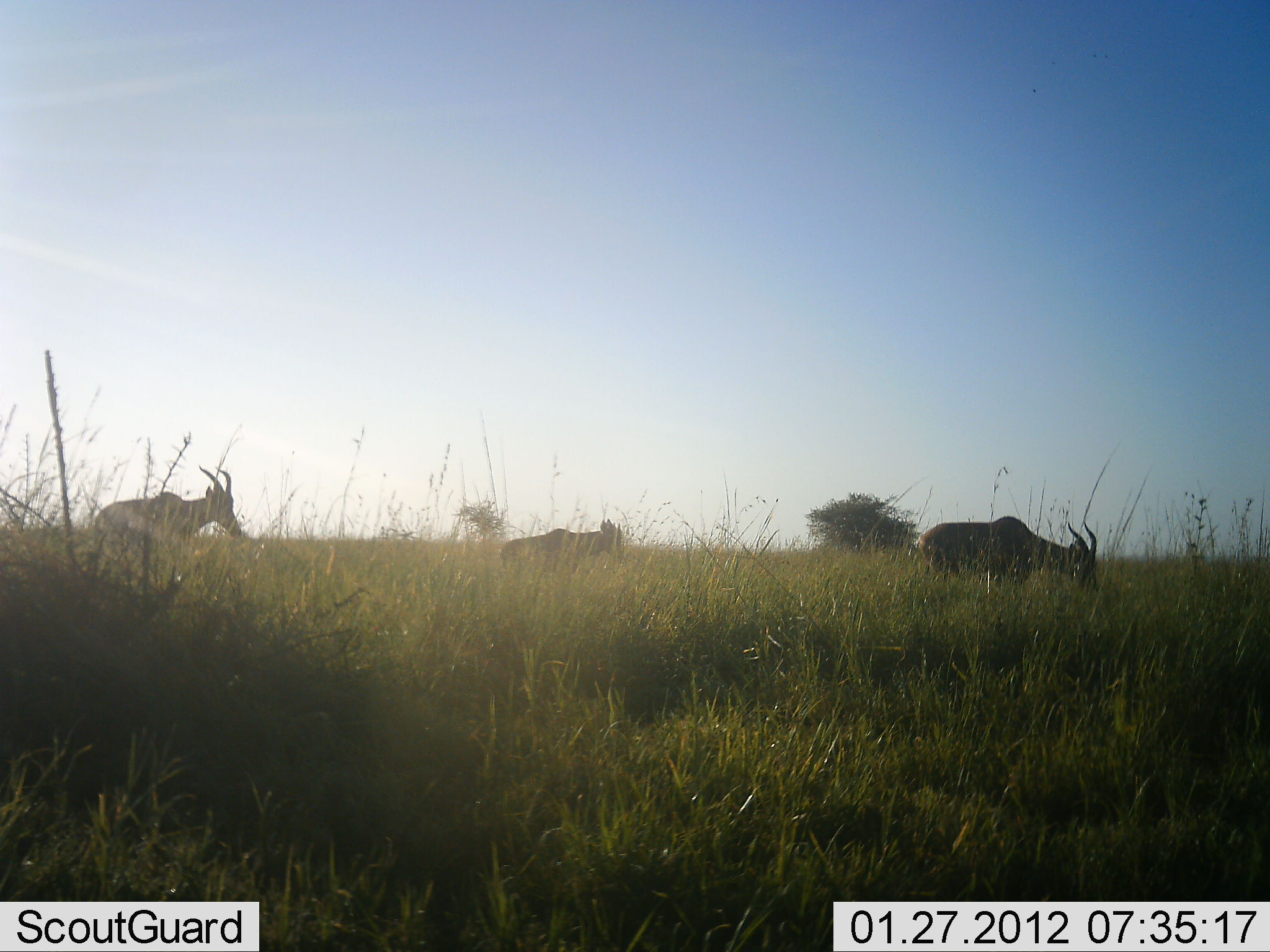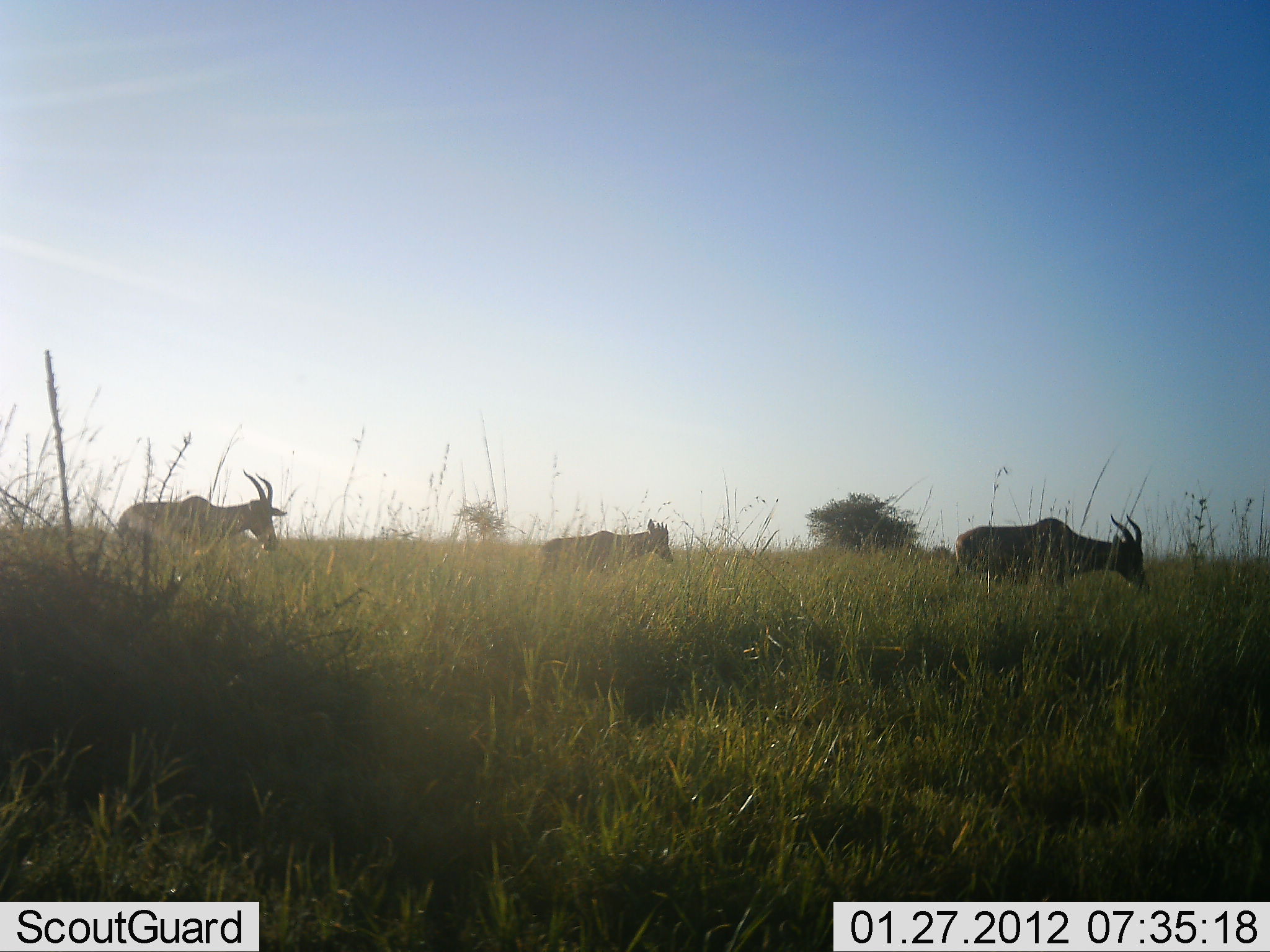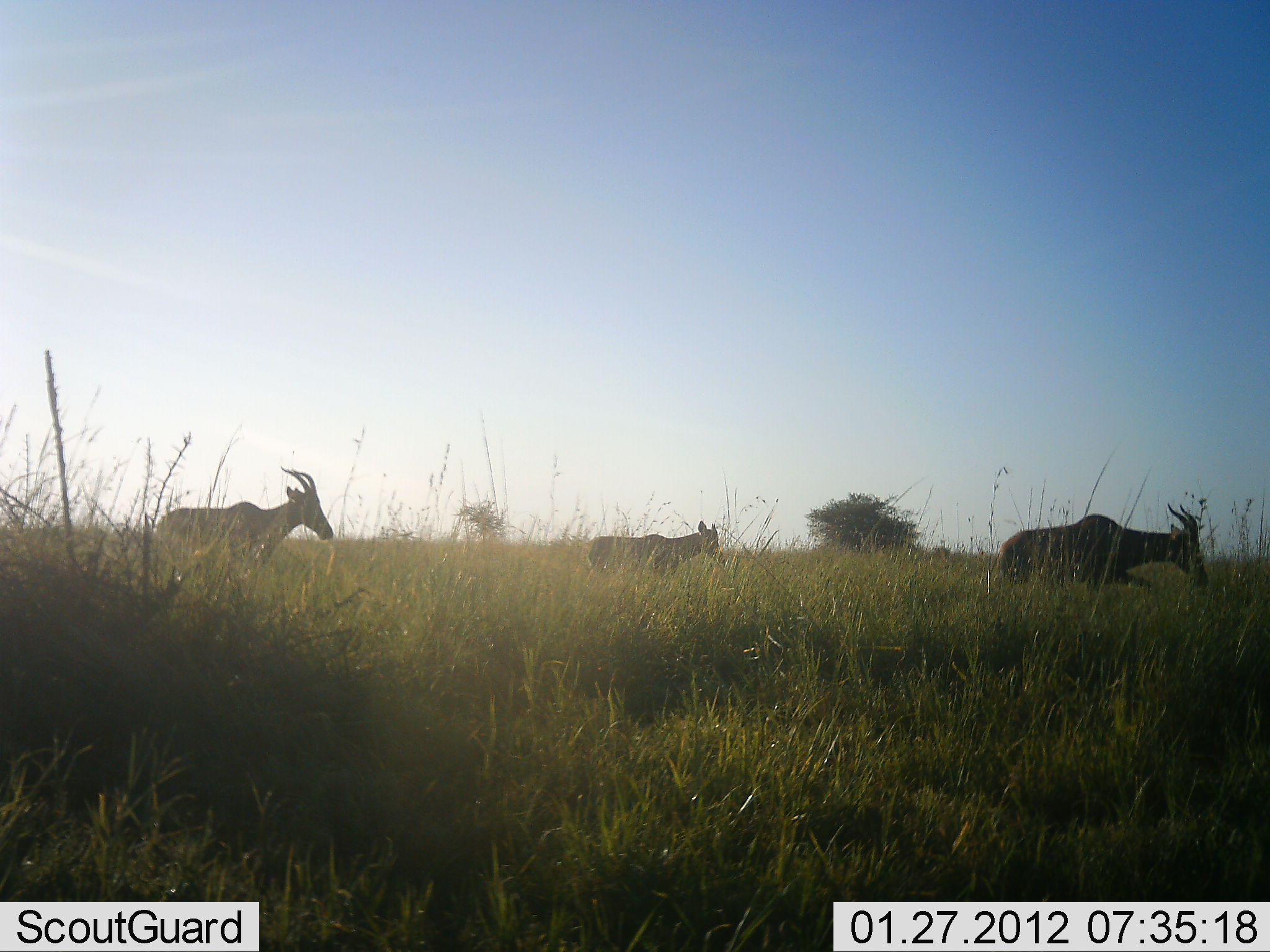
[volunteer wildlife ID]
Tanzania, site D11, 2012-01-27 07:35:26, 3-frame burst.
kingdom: Animalia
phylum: Chordata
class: Mammalia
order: Artiodactyla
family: Bovidae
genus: Damaliscus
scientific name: Damaliscus lunatus jimela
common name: topi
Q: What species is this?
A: Topi (Damaliscus lunatus jimela).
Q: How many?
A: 3.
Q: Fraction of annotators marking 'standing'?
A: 8%.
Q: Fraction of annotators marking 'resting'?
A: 0%.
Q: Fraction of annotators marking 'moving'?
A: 100%.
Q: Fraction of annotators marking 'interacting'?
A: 0%.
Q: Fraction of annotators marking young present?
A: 42%.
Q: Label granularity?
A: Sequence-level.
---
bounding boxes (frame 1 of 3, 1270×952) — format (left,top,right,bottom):
animal: (918,514,1102,594); (92,464,244,541); (498,518,628,575)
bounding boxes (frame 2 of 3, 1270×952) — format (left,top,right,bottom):
animal: (952,510,1151,597); (116,469,287,558); (541,516,674,581)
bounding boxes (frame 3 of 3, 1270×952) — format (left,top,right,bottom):
animal: (995,503,1210,595); (157,465,334,566); (582,518,727,579)